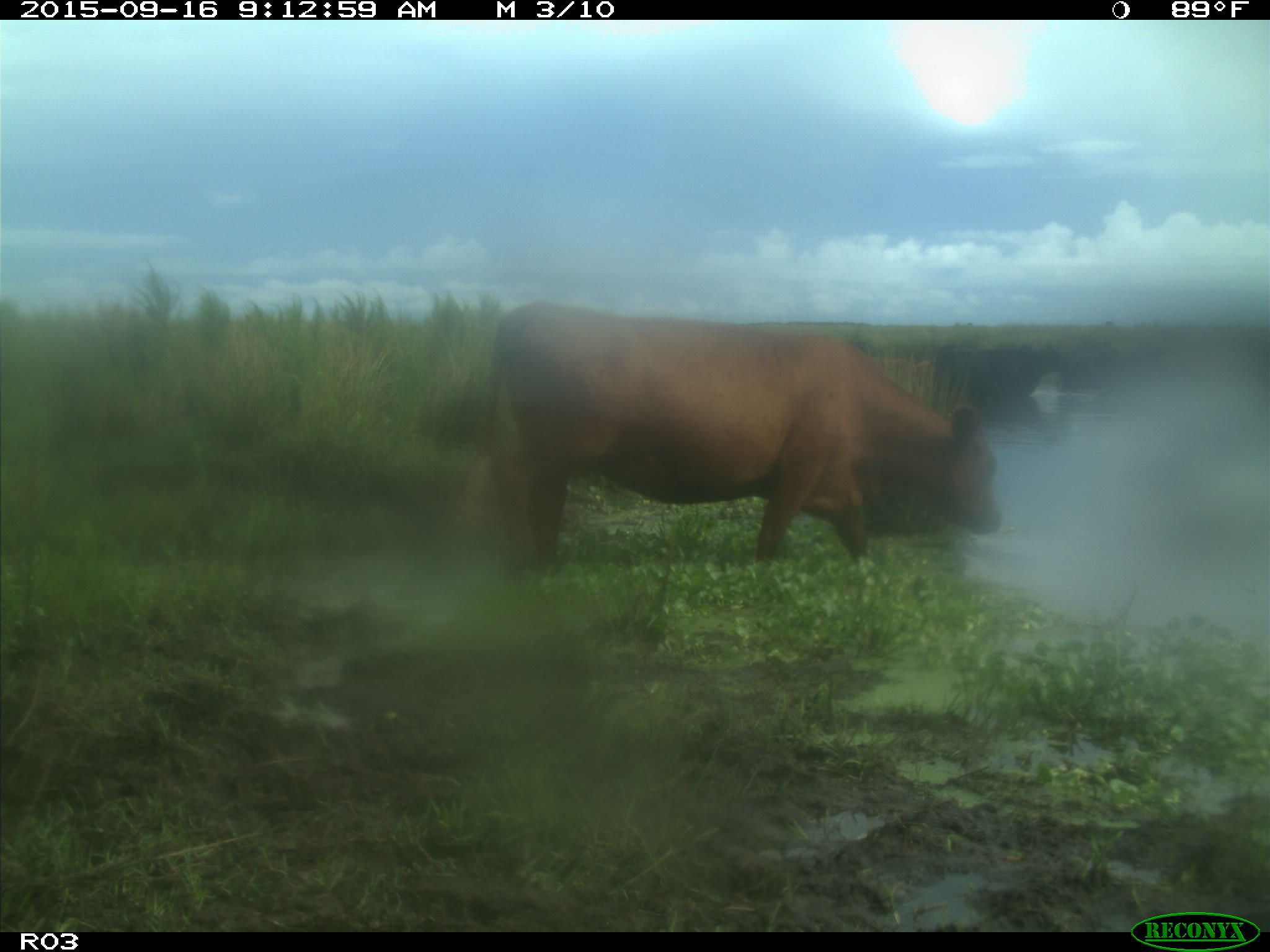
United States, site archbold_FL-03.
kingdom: Animalia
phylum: Chordata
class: Mammalia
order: Artiodactyla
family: Bovidae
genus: Bos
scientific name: Bos taurus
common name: domestic cow